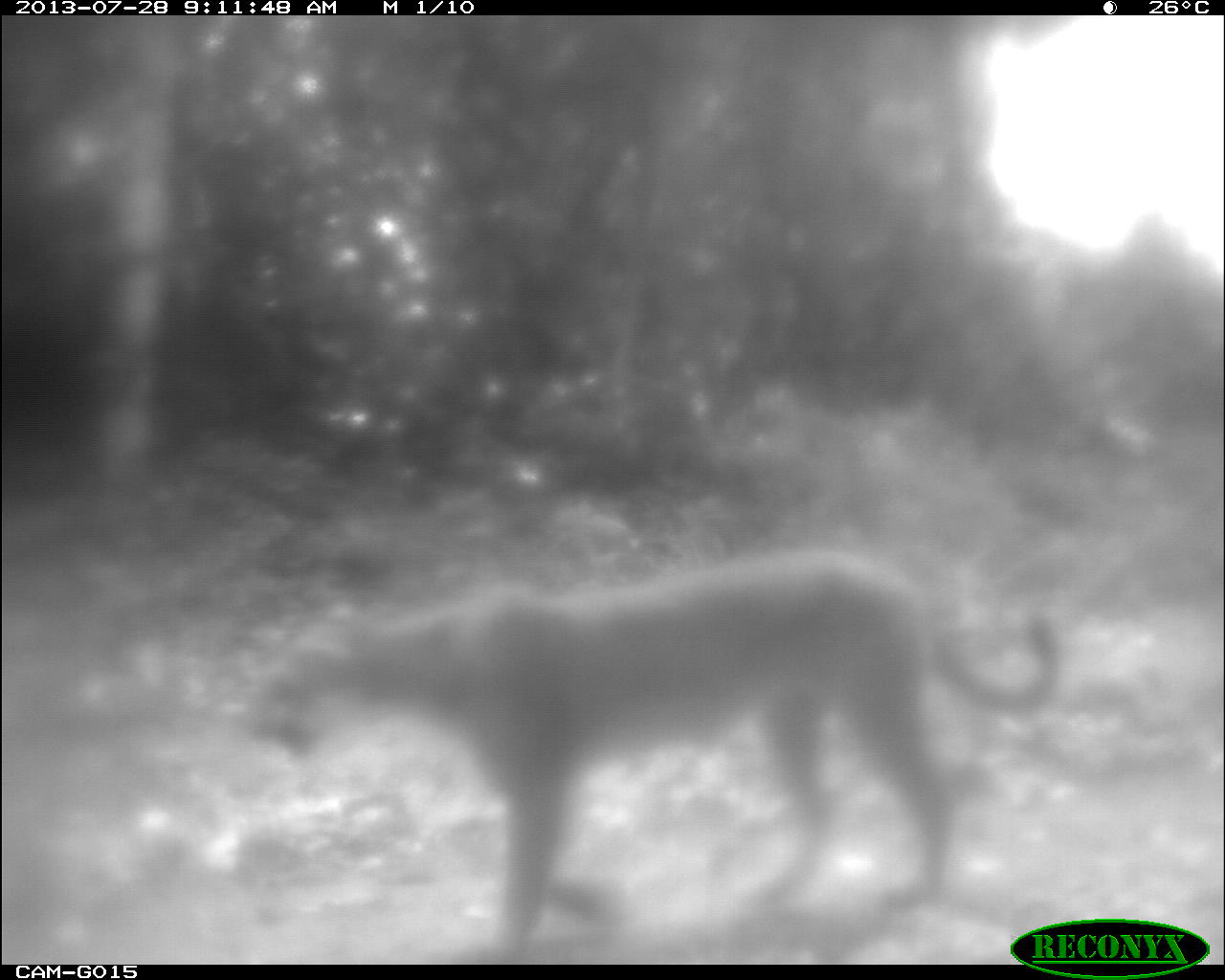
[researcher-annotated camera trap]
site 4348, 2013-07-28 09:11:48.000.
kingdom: Animalia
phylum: Chordata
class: Mammalia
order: Carnivora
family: Felidae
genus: Puma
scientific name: Puma concolor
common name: mountain lion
Puma concolor (mountain lion), count 1.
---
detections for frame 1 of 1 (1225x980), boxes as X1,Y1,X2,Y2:
puma concolor: 234,548,1061,960